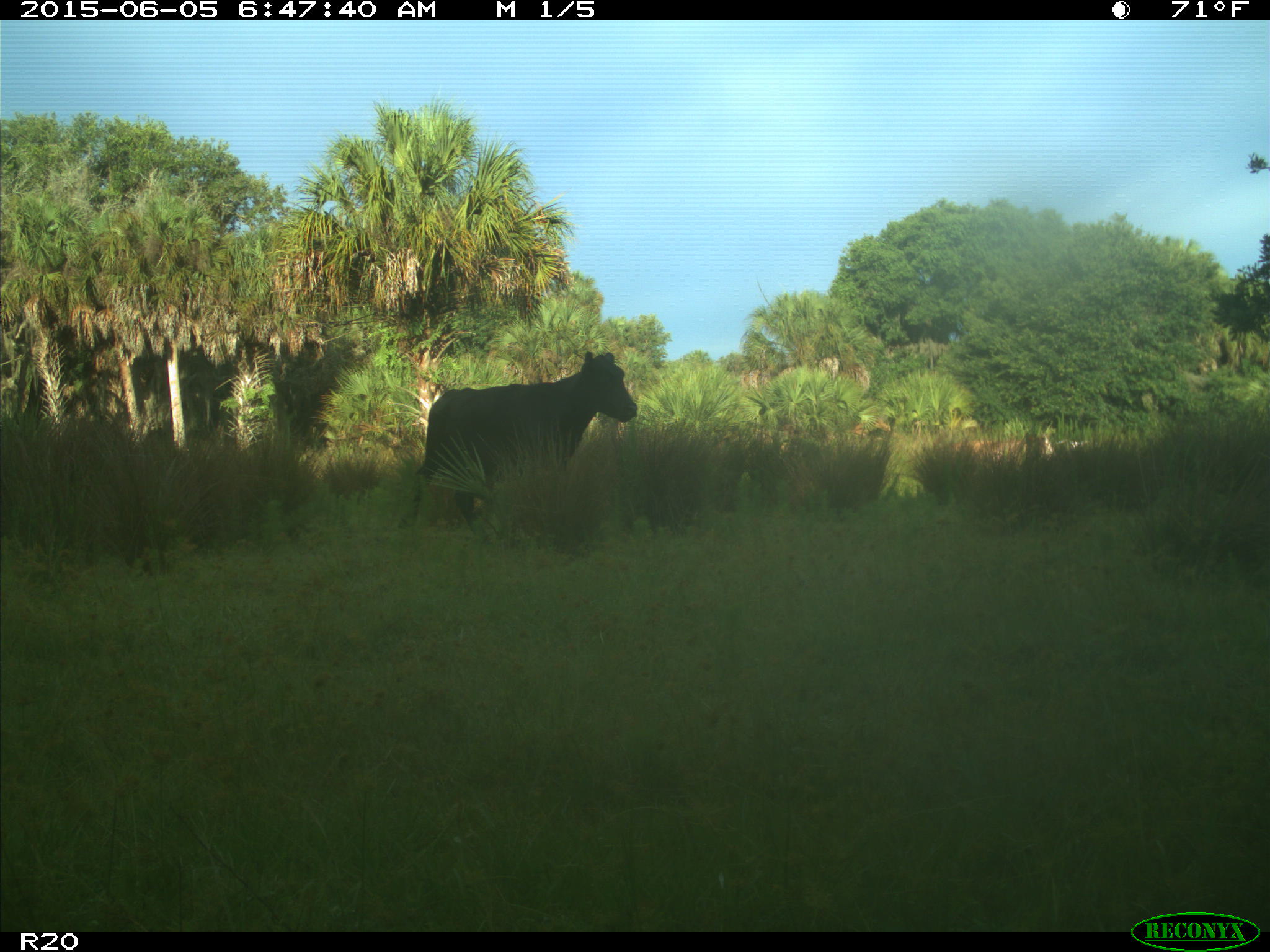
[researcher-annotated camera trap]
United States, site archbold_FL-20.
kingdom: Animalia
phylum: Chordata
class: Mammalia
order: Artiodactyla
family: Bovidae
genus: Bos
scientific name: Bos taurus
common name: domestic cow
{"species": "Bos taurus (domestic cow)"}